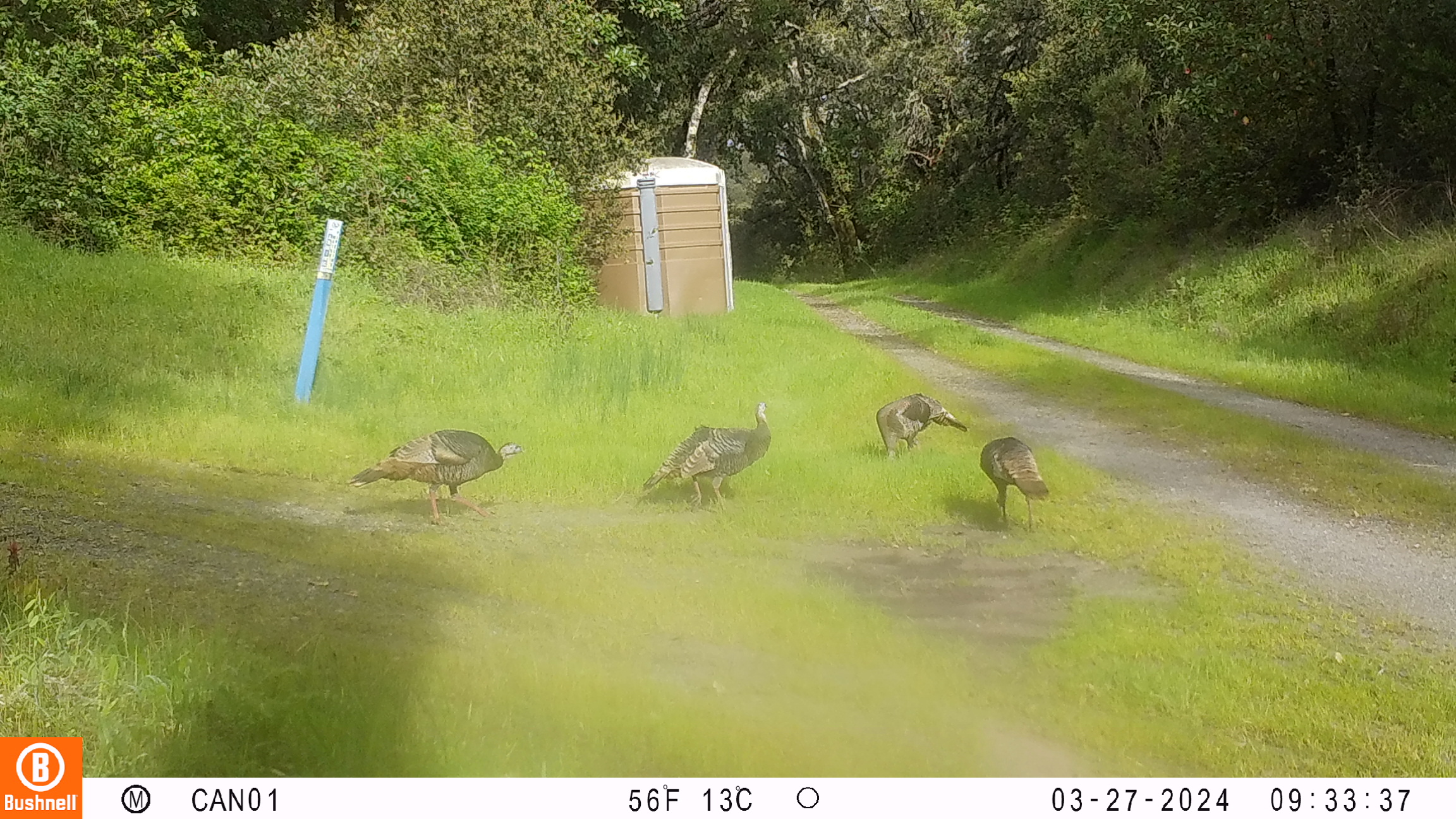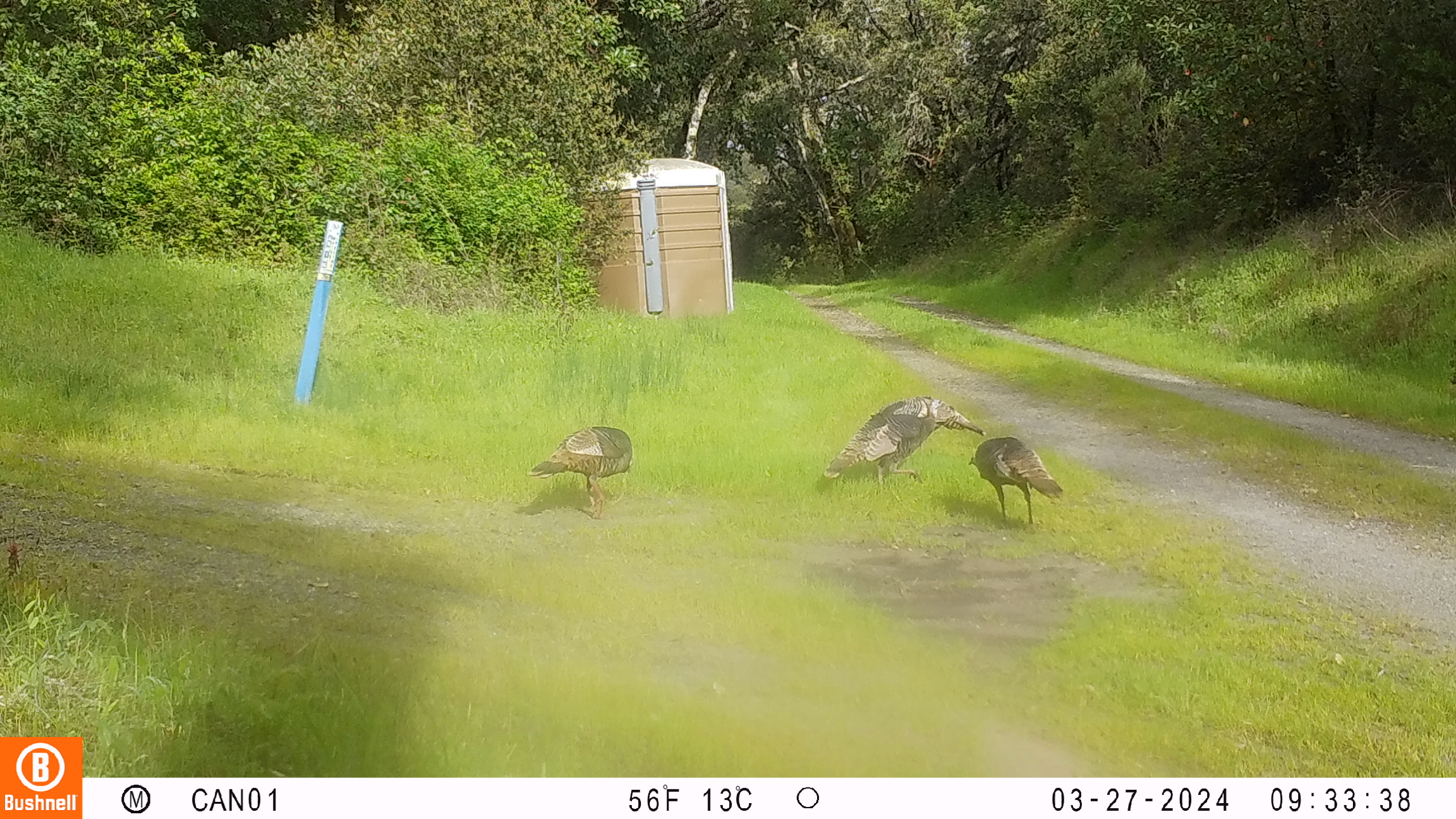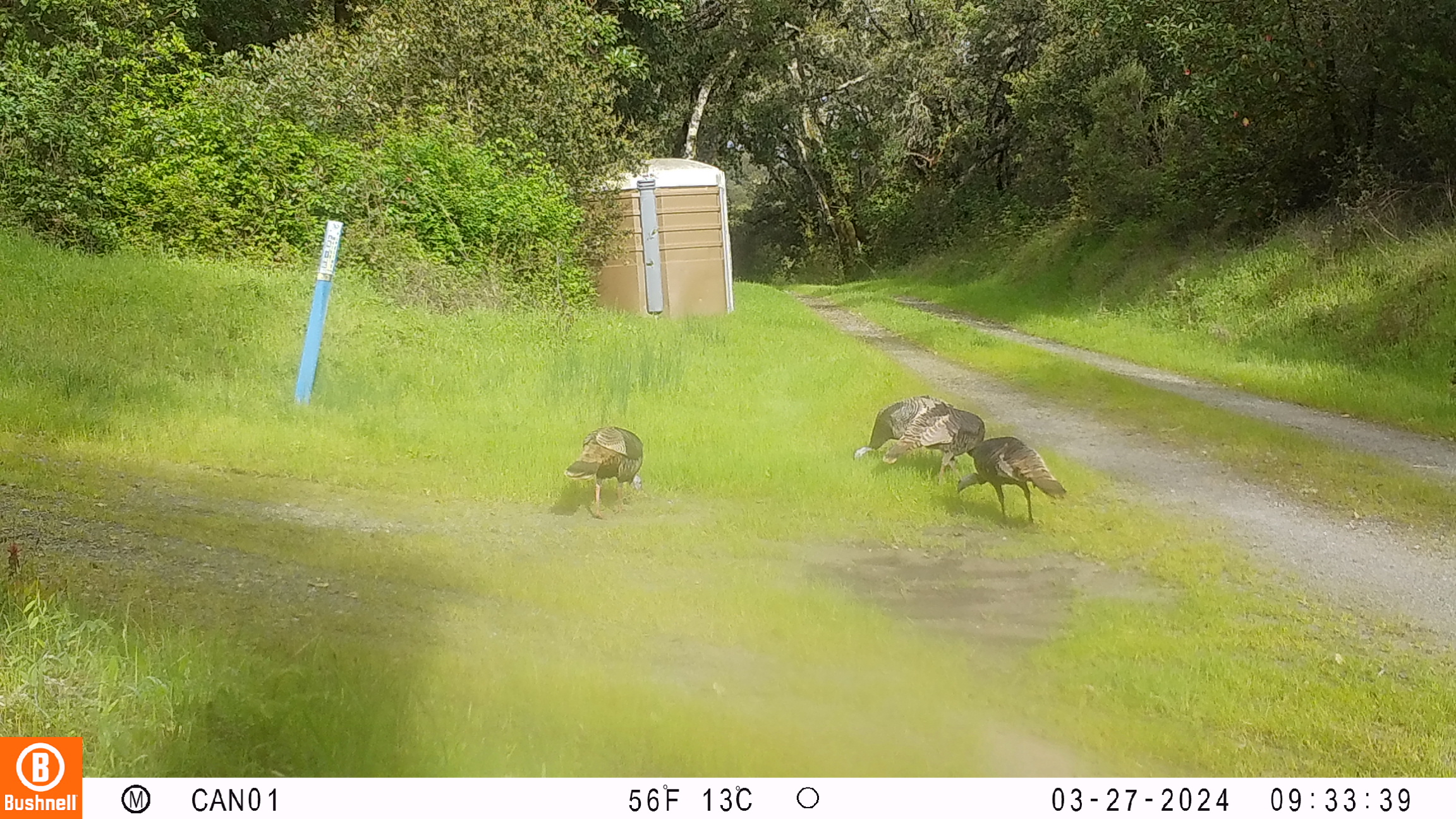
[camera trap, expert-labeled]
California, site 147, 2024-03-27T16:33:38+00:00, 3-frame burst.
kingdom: Animalia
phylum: Chordata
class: Aves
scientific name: Aves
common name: bird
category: unknown bird